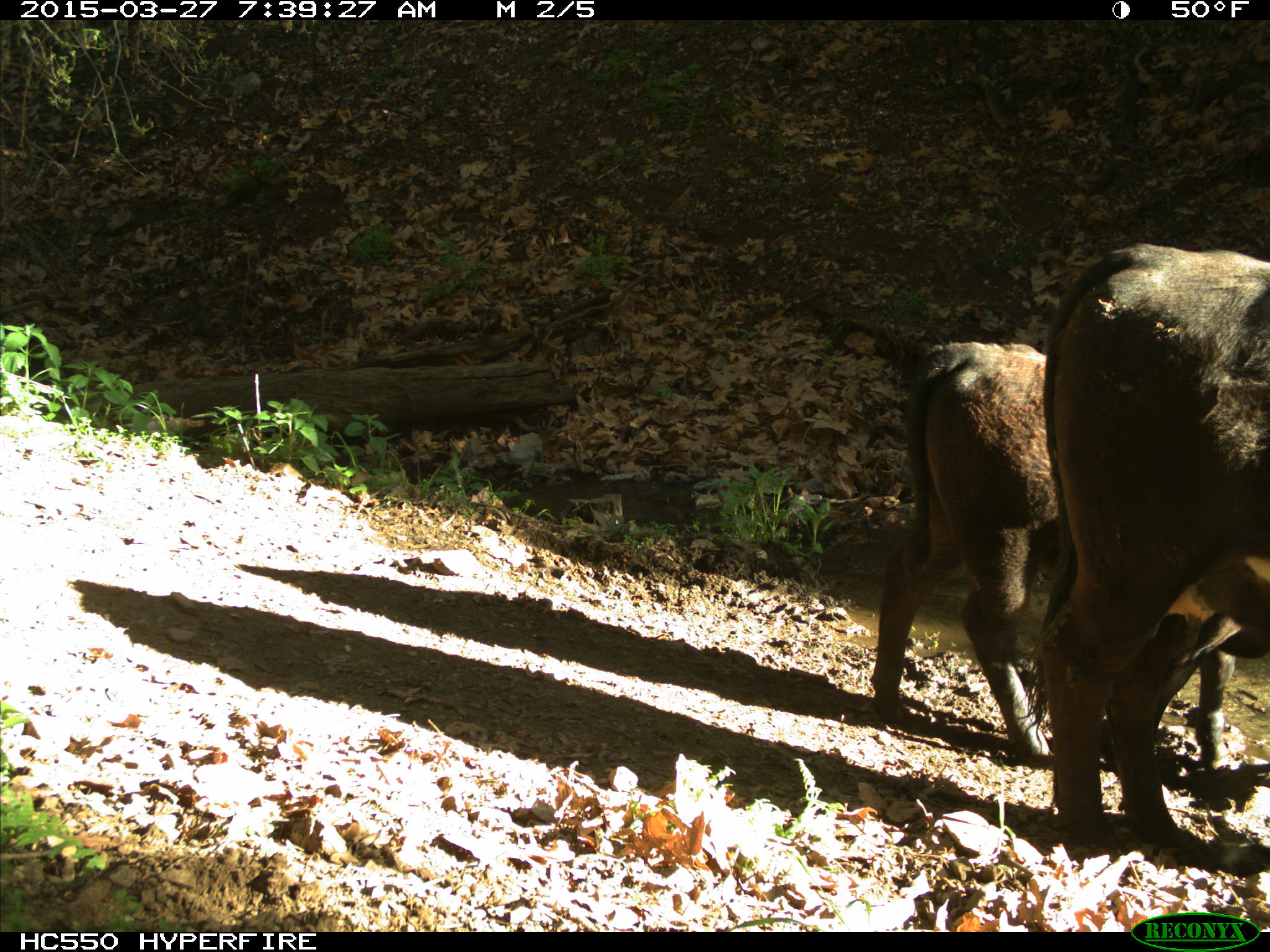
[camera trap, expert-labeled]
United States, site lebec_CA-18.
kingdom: Animalia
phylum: Chordata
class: Mammalia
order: Artiodactyla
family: Bovidae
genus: Bos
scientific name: Bos taurus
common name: domestic cow